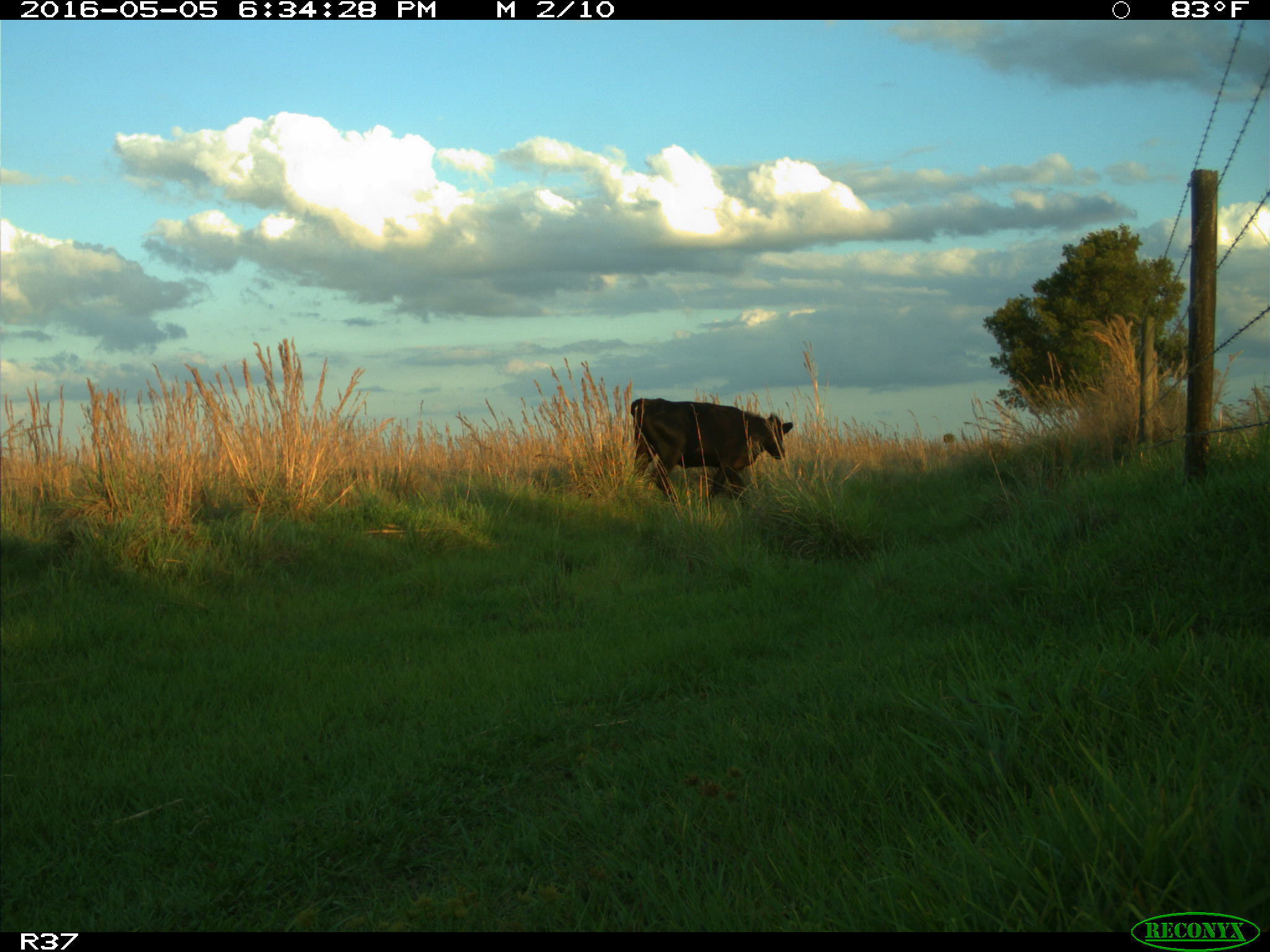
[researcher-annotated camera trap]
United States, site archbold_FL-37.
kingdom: Animalia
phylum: Chordata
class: Mammalia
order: Artiodactyla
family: Bovidae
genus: Bos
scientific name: Bos taurus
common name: domestic cow